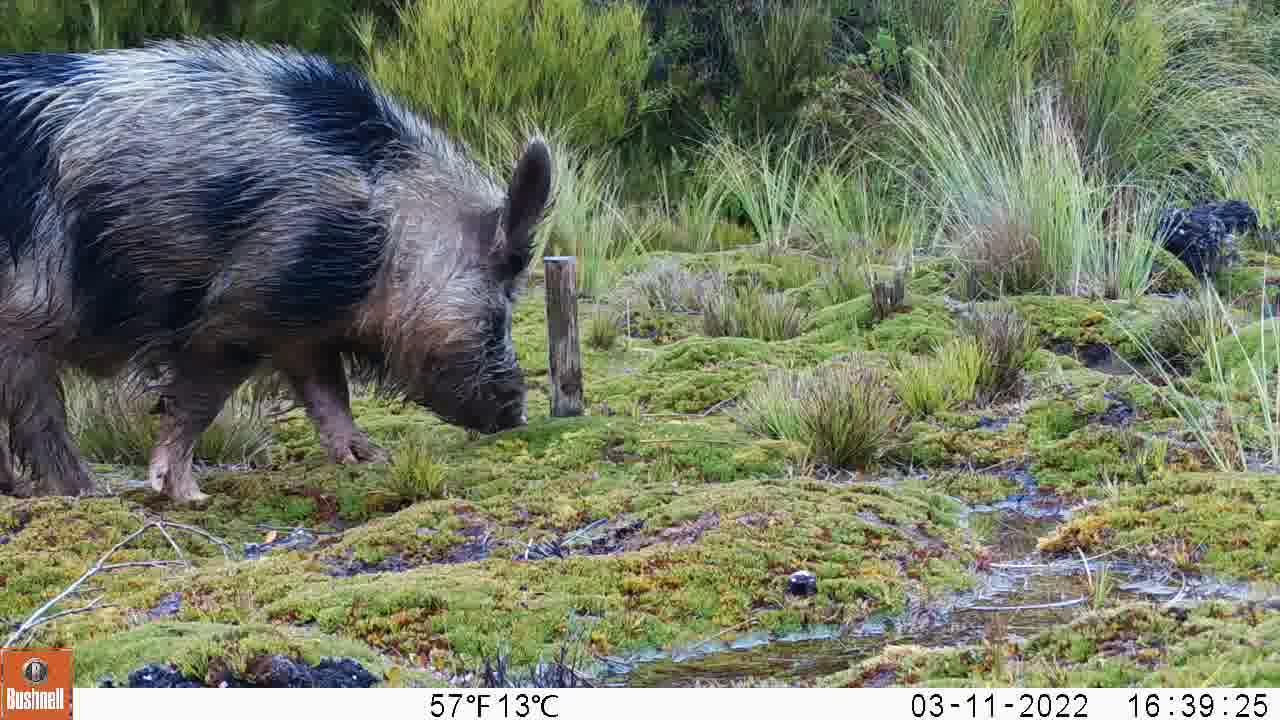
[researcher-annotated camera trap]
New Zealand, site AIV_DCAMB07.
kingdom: Animalia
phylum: Chordata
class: Mammalia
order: Artiodactyla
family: Suidae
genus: Sus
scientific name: Sus scrofa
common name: pig